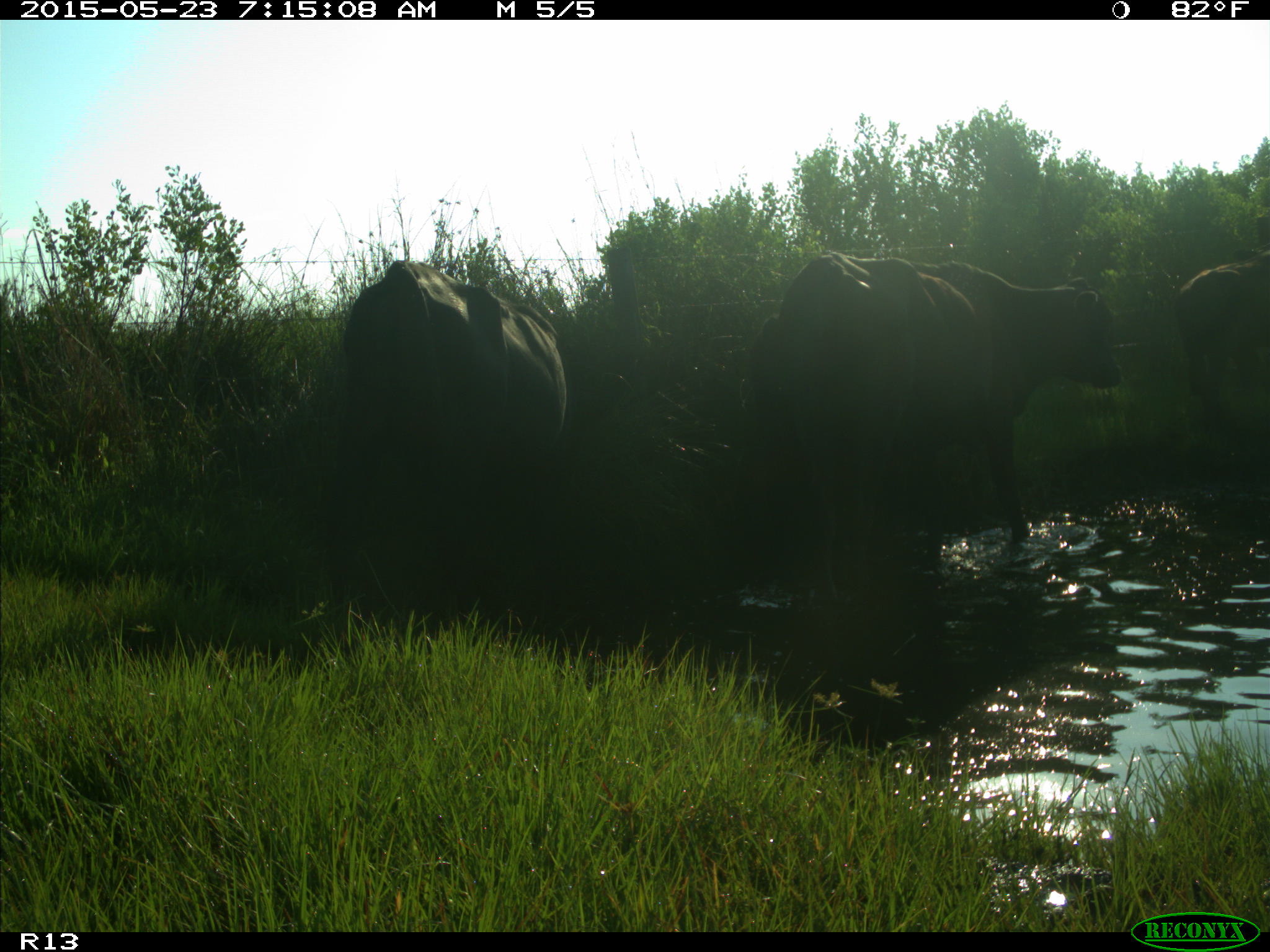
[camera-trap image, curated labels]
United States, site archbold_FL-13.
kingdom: Animalia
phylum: Chordata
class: Mammalia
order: Artiodactyla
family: Bovidae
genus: Bos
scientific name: Bos taurus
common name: domestic cow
Bos taurus (domestic cow).